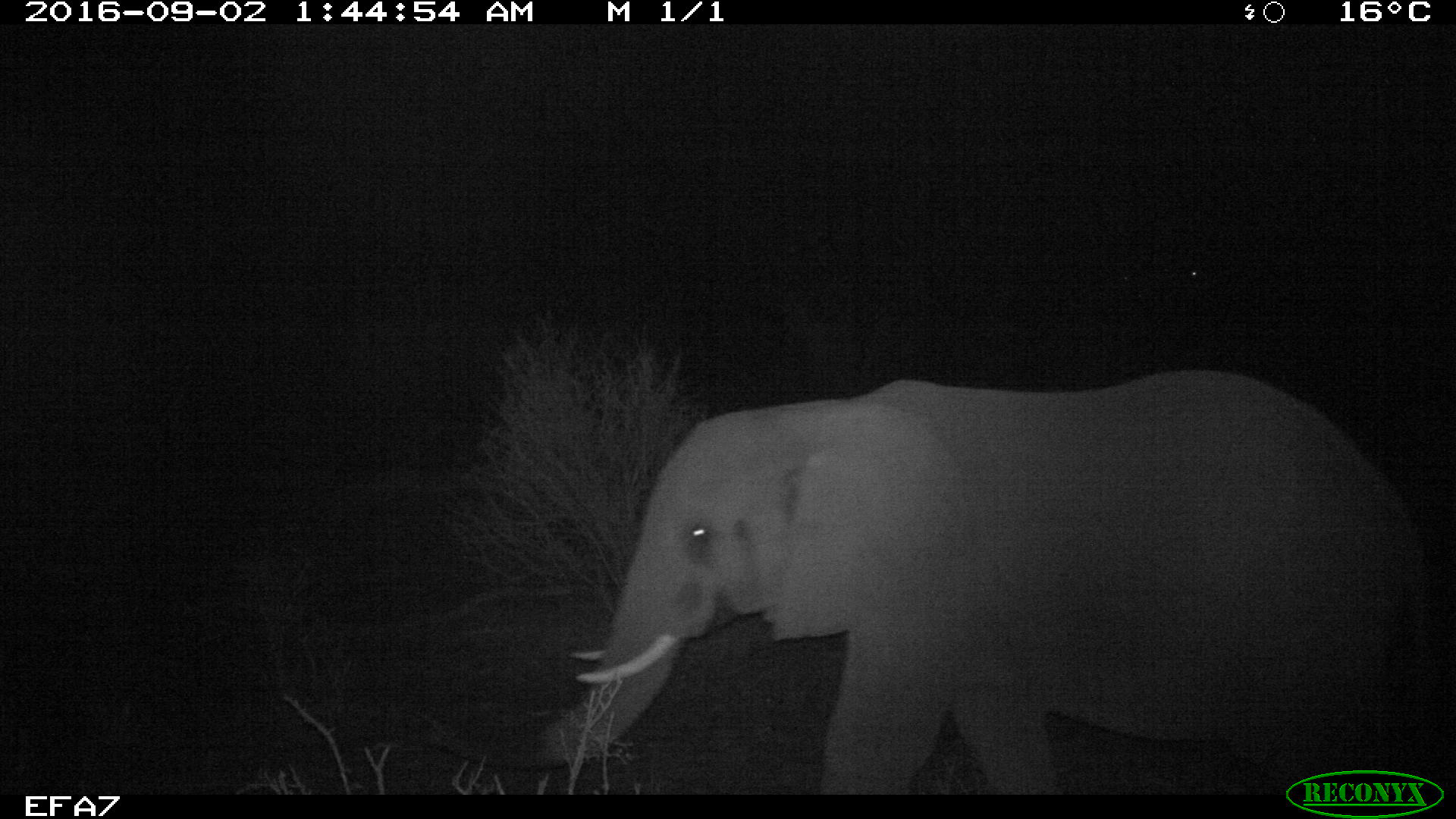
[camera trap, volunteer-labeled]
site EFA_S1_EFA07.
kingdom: Animalia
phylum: Chordata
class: Mammalia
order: Proboscidea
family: Elephantidae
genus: Loxodonta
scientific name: Loxodonta africana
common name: african bush elephant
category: elephant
Elephant (african bush elephant) (Loxodonta africana), count 1. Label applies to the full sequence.